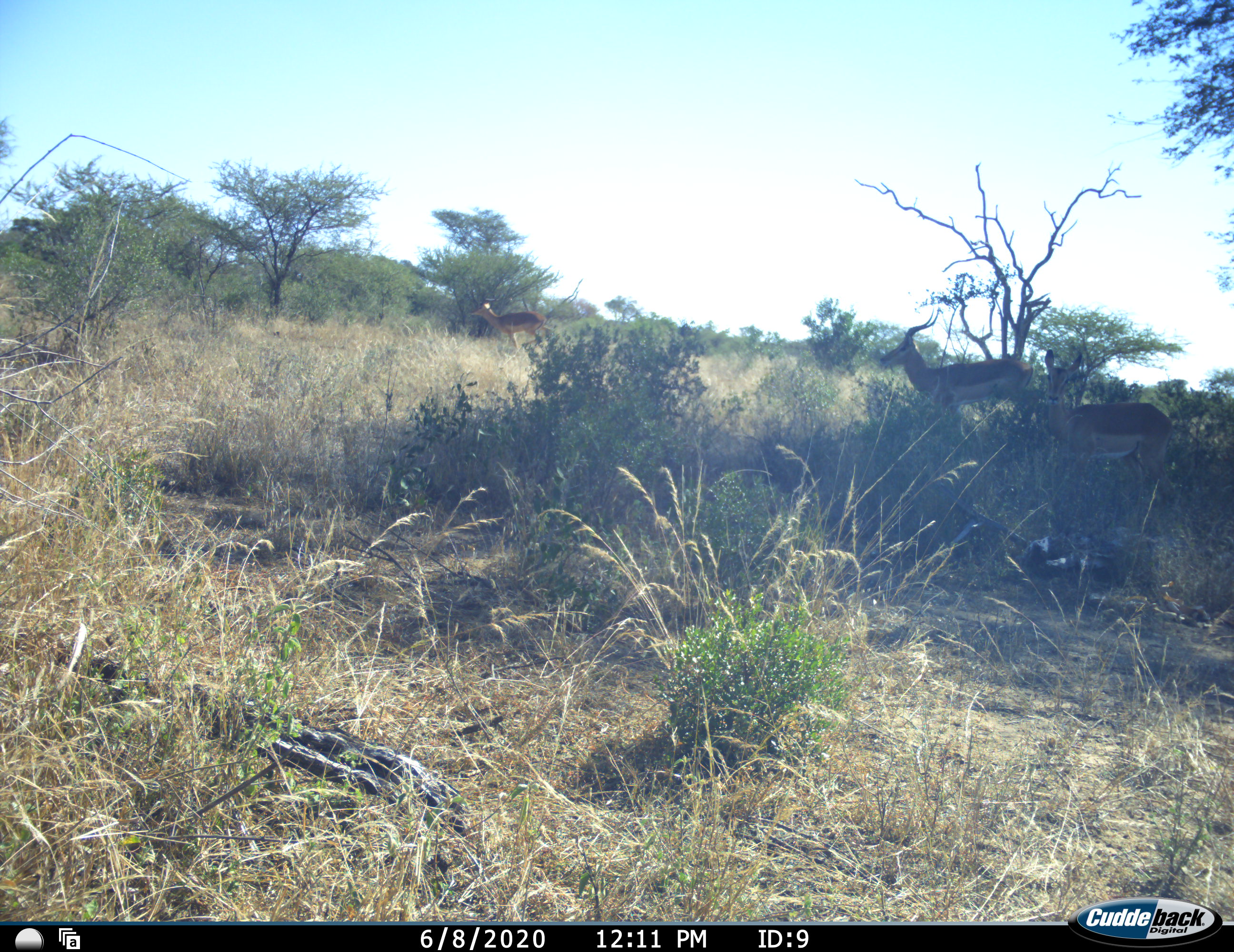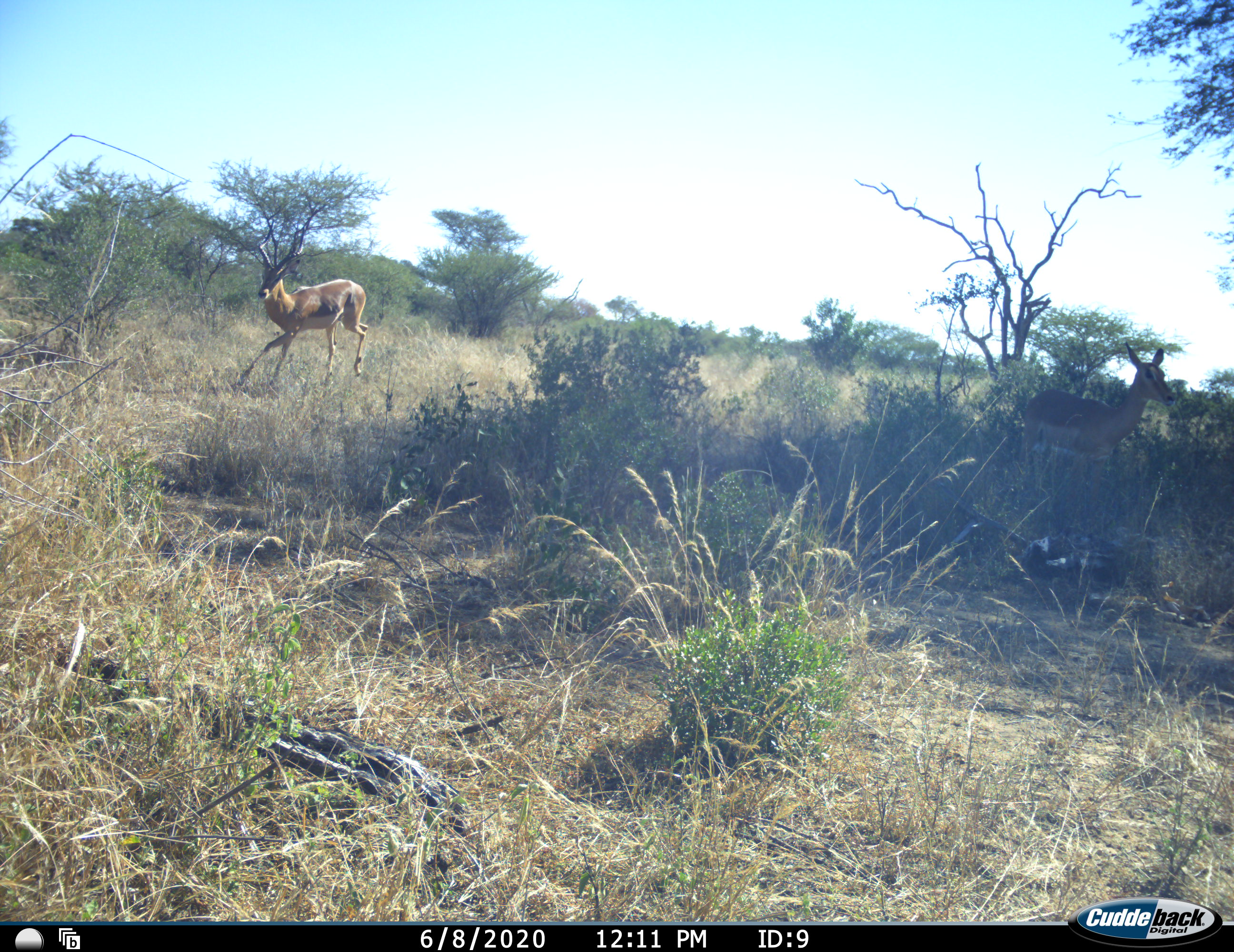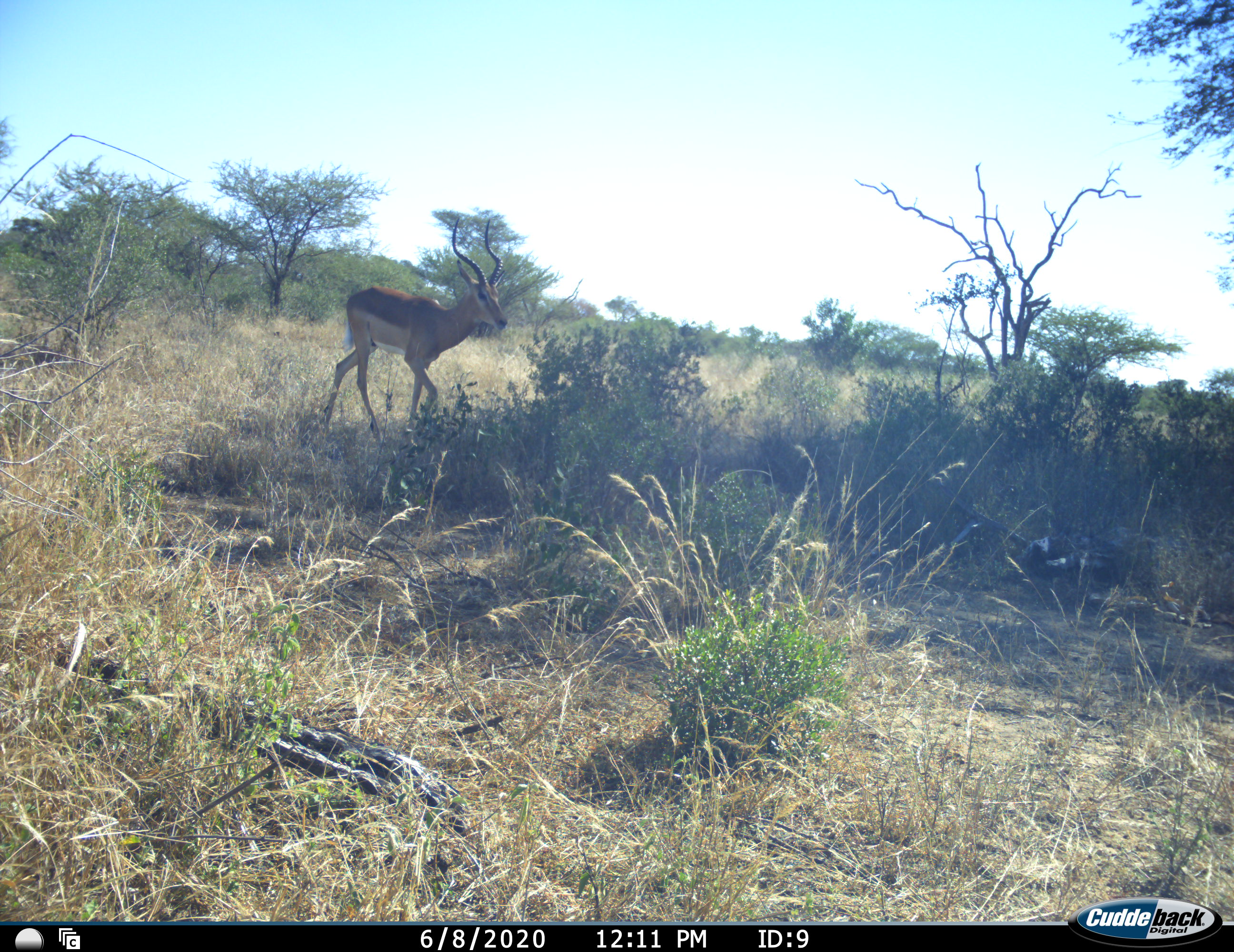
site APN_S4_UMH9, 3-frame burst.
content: unidentified animal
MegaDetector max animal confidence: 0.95